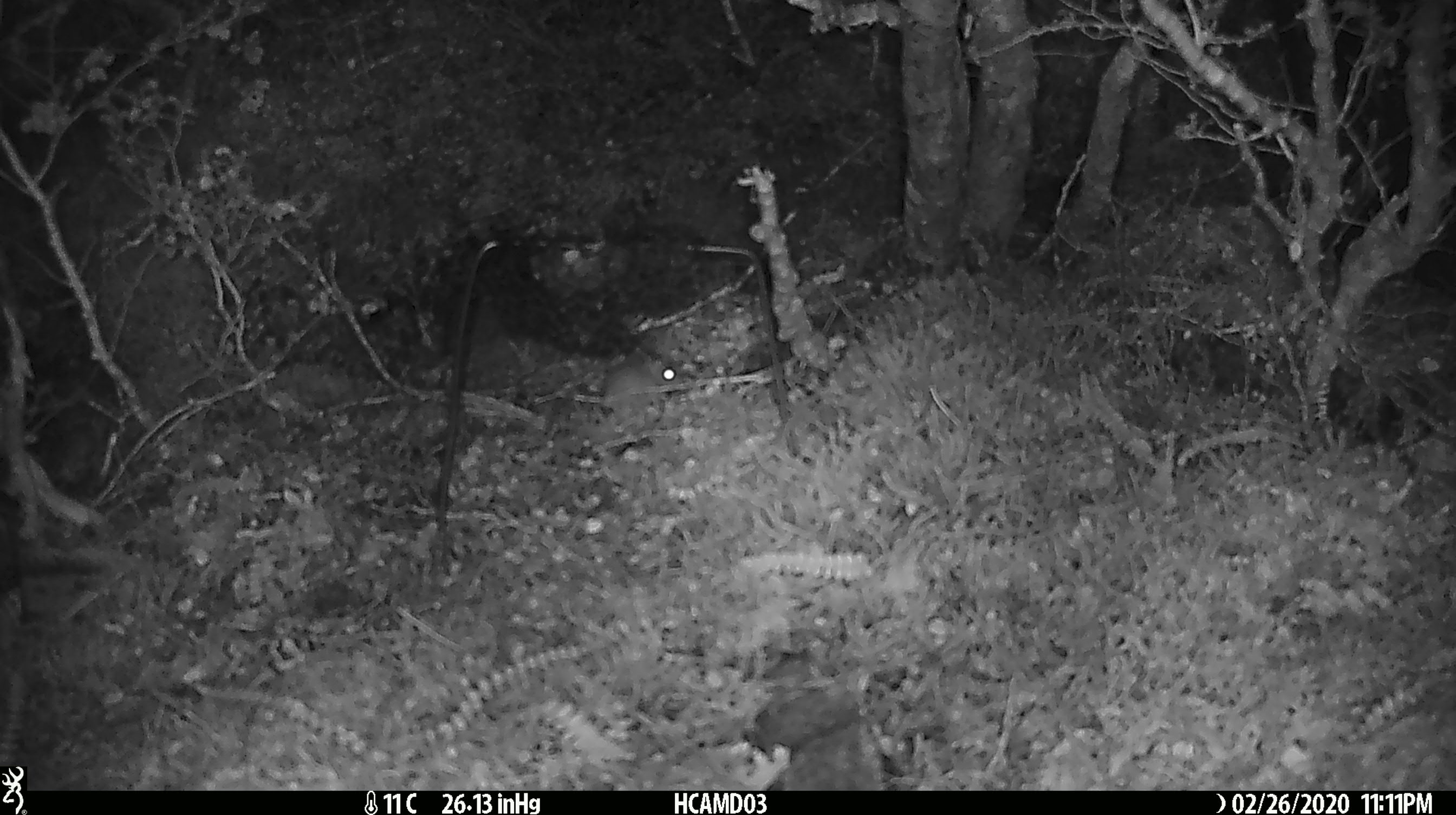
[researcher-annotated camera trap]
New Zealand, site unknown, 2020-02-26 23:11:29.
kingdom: Animalia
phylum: Chordata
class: Mammalia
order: Rodentia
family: Muridae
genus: Mus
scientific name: Mus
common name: mouse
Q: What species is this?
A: Mouse (Mus).